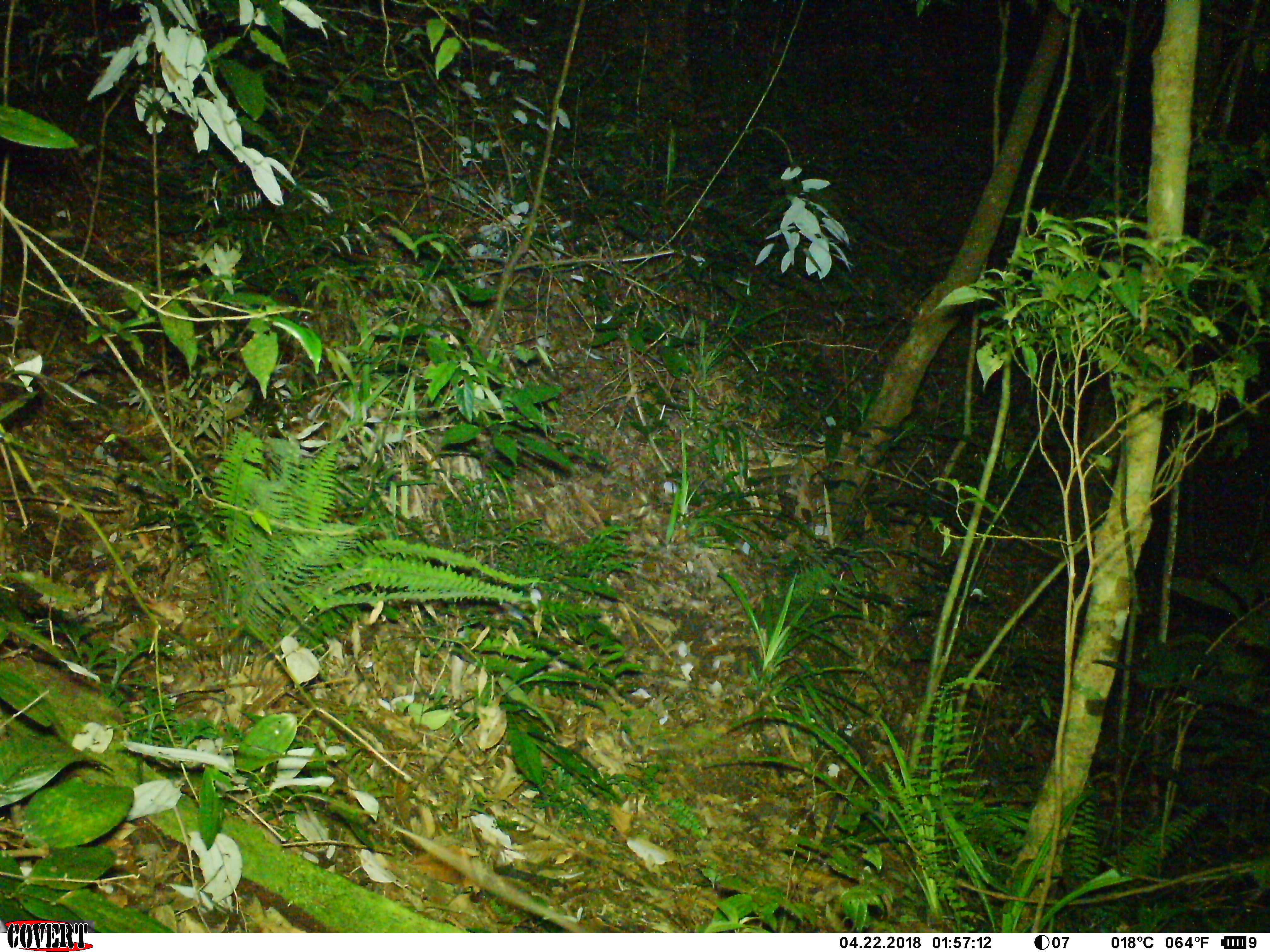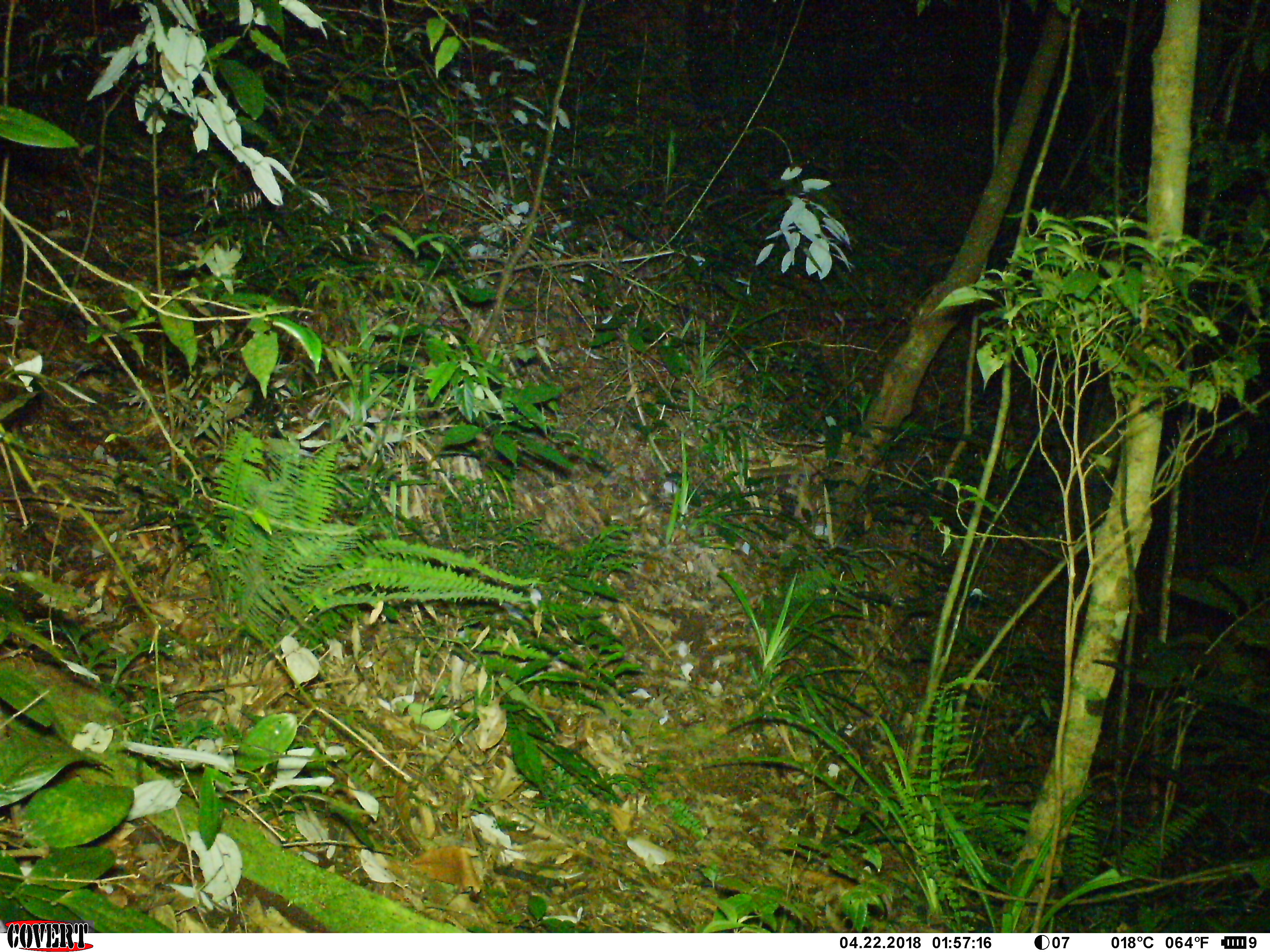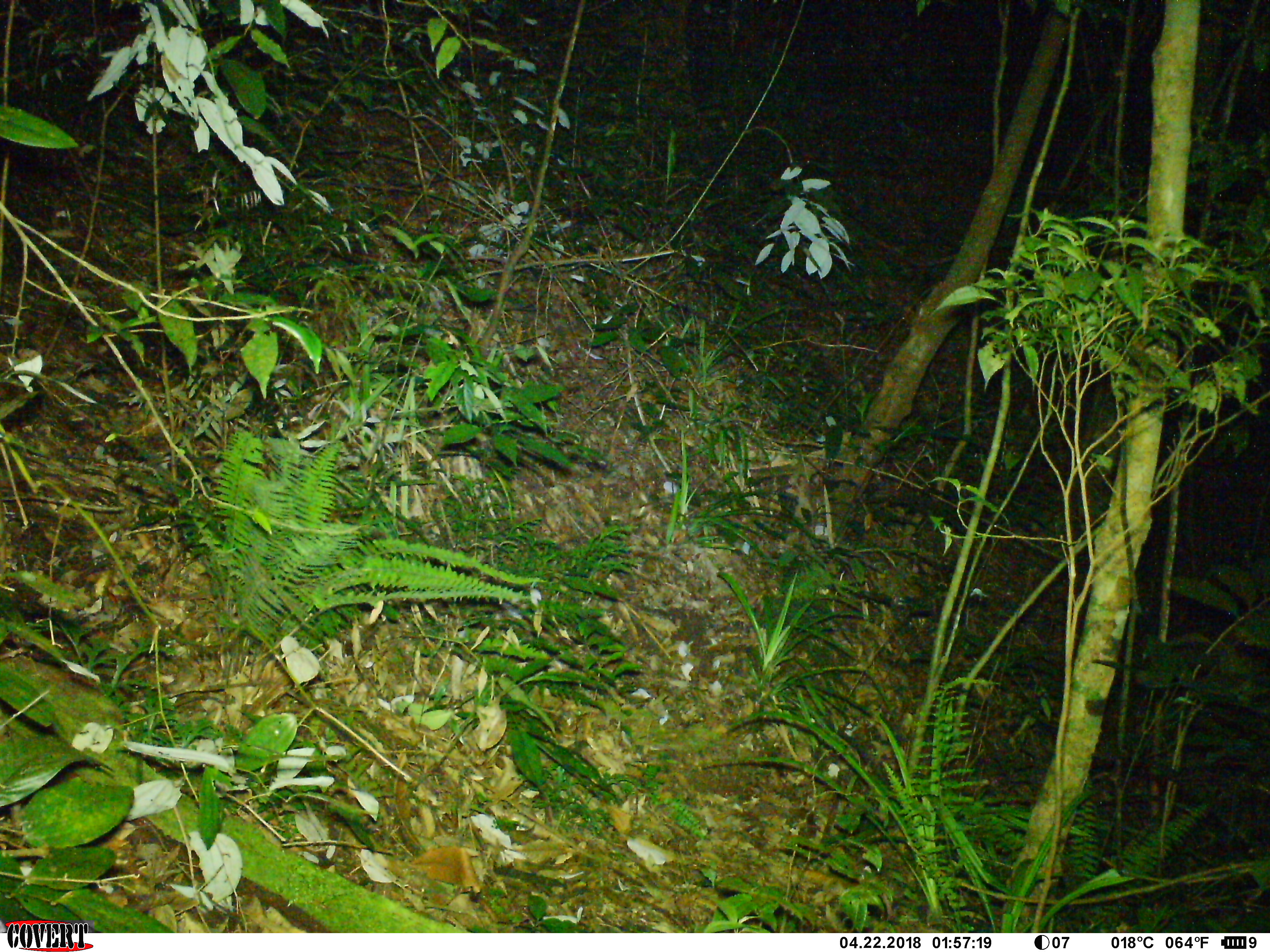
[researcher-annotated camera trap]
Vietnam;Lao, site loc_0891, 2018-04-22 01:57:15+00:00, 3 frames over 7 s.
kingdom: Animalia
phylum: Chordata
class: Mammalia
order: Rodentia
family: Muridae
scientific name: Muridae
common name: old-world mice and rats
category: unidentified murid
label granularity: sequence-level